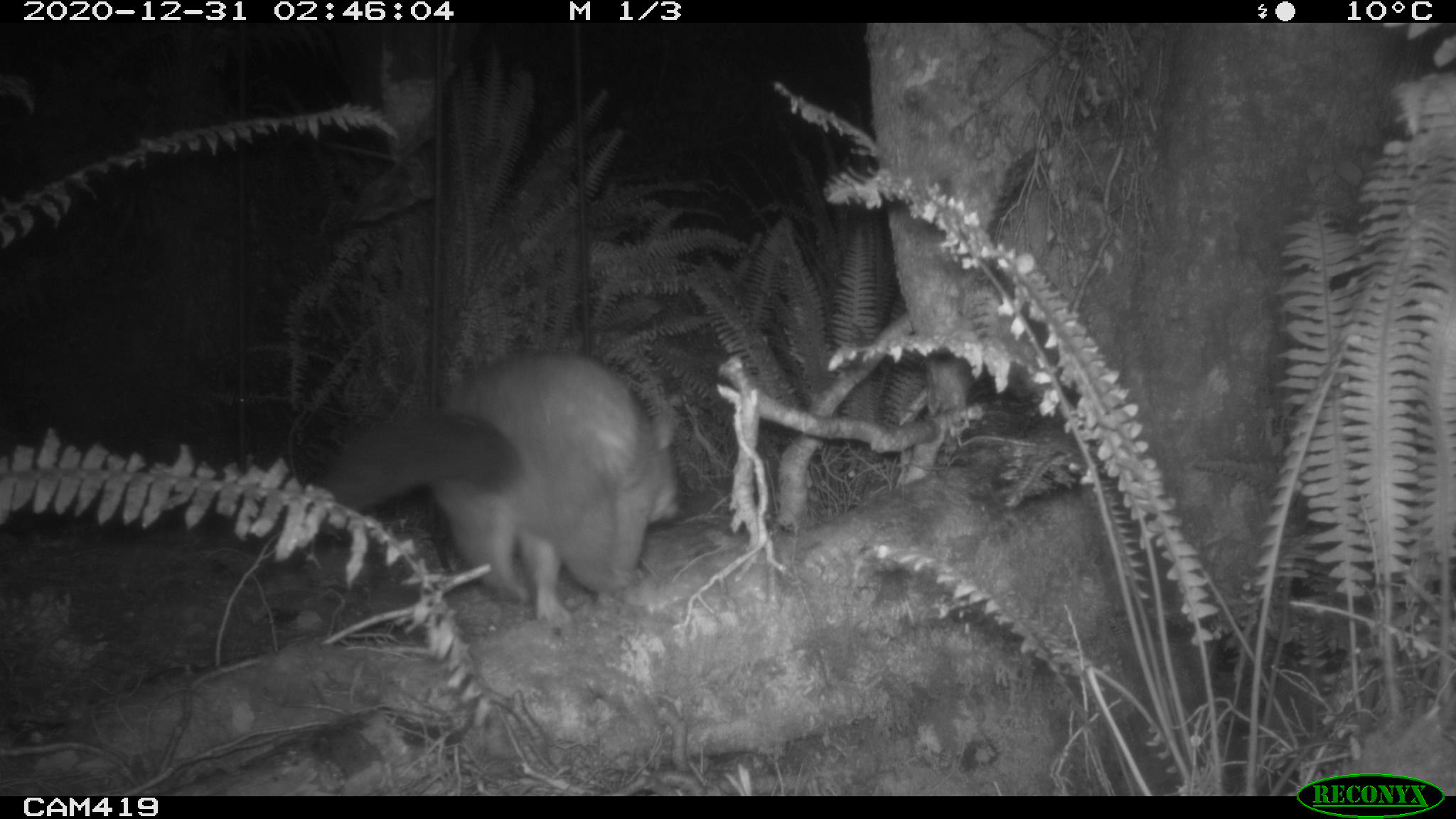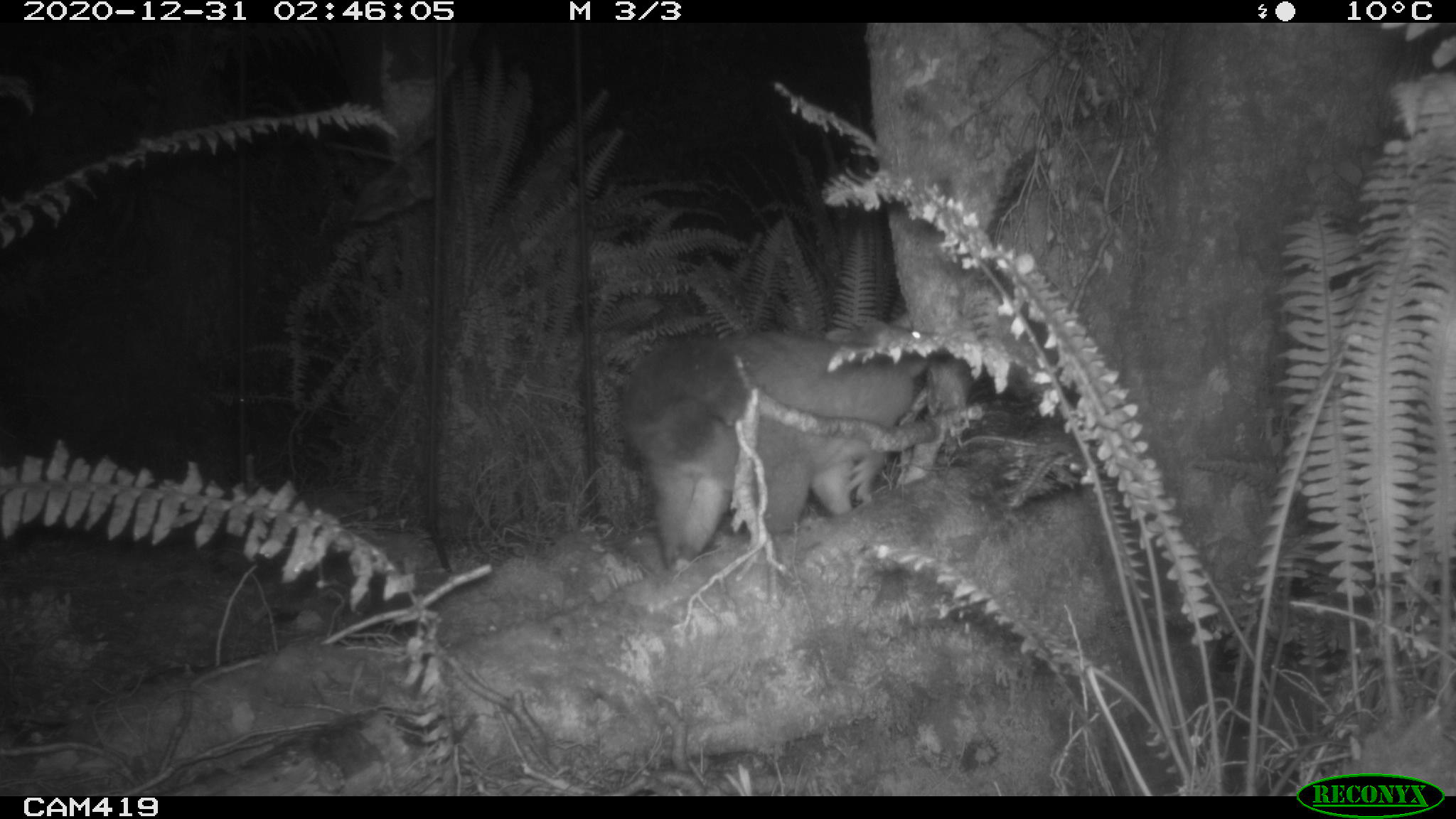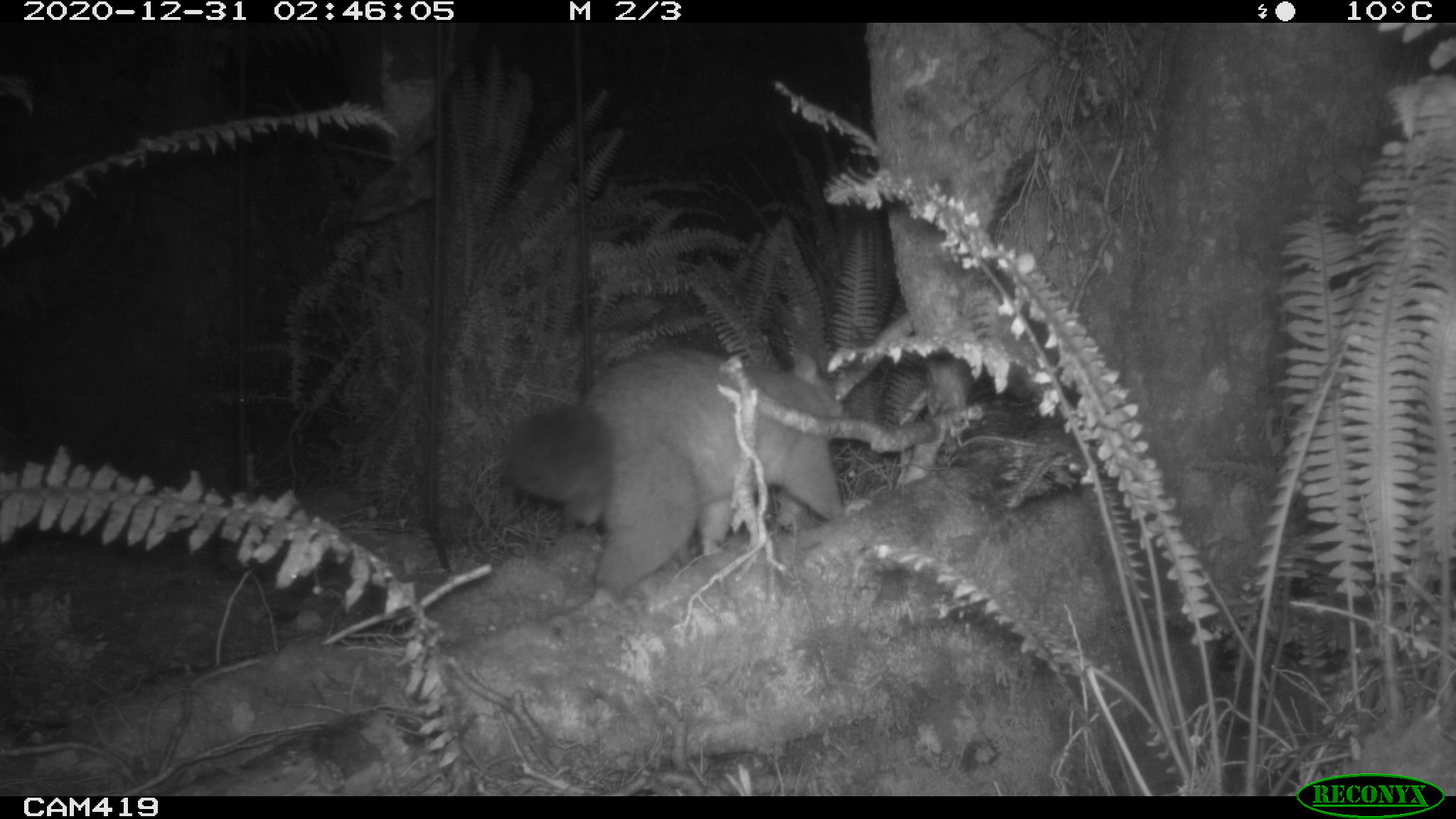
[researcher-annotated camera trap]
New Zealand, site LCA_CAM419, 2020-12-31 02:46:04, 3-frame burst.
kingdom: Animalia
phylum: Chordata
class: Mammalia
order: Diprotodontia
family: Phalangeridae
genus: Trichosurus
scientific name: Trichosurus vulpecula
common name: common brushtail possum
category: possum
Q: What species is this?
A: Possum (common brushtail possum) (Trichosurus vulpecula).